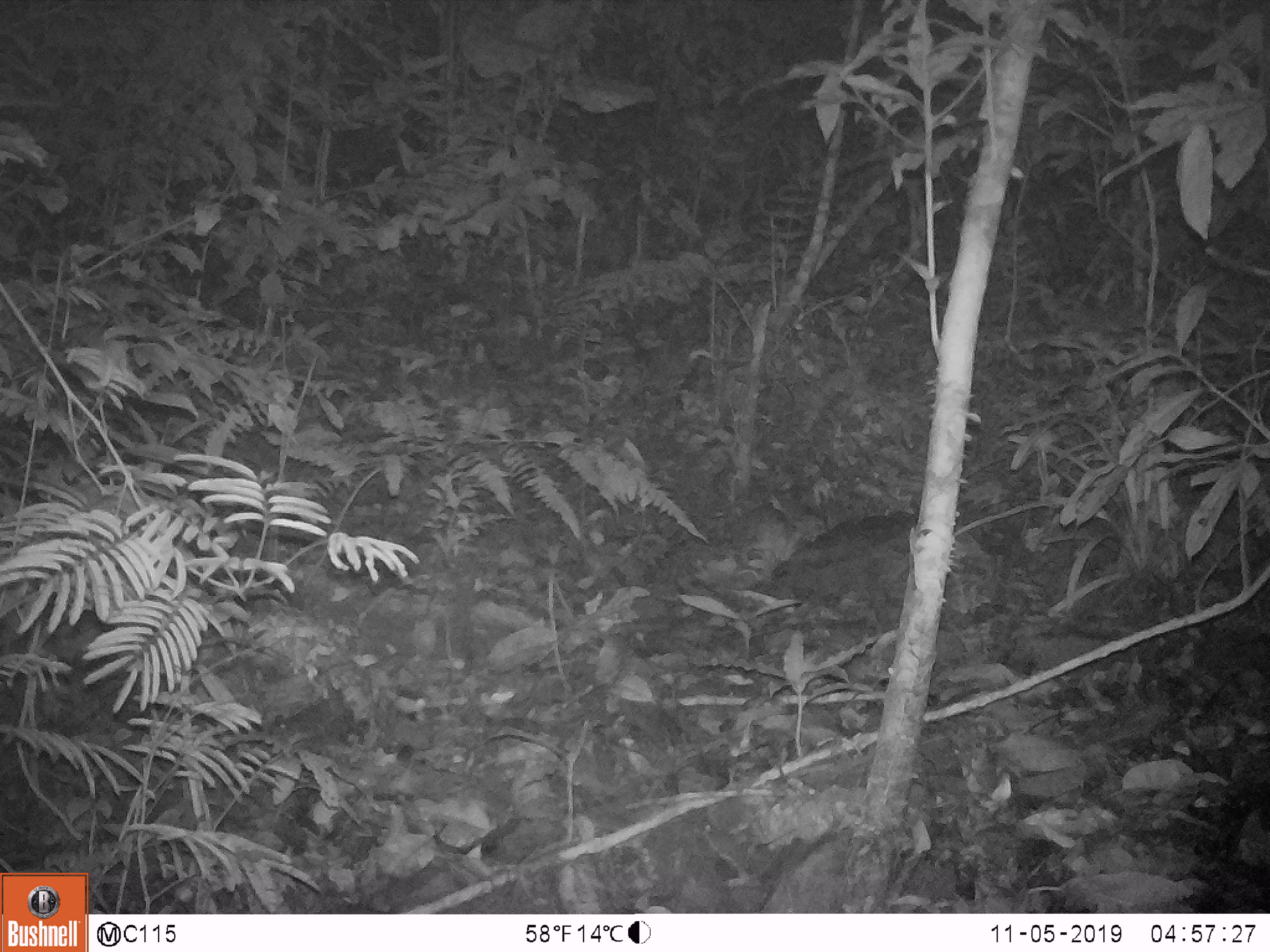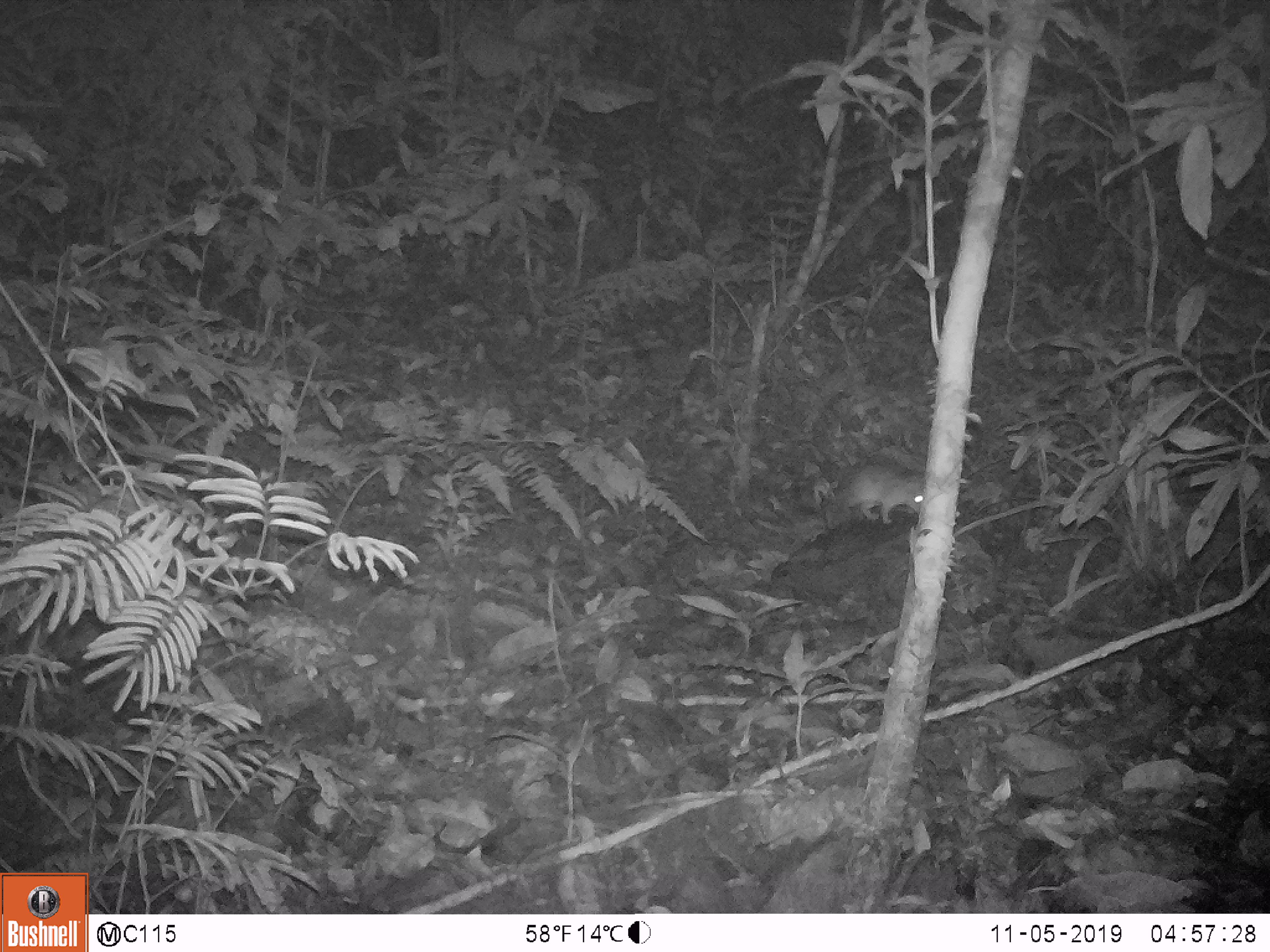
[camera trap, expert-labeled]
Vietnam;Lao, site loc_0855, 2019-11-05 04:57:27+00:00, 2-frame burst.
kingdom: Animalia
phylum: Chordata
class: Mammalia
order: Rodentia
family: Muridae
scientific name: Muridae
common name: old-world mice and rats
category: unidentified murid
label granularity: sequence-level